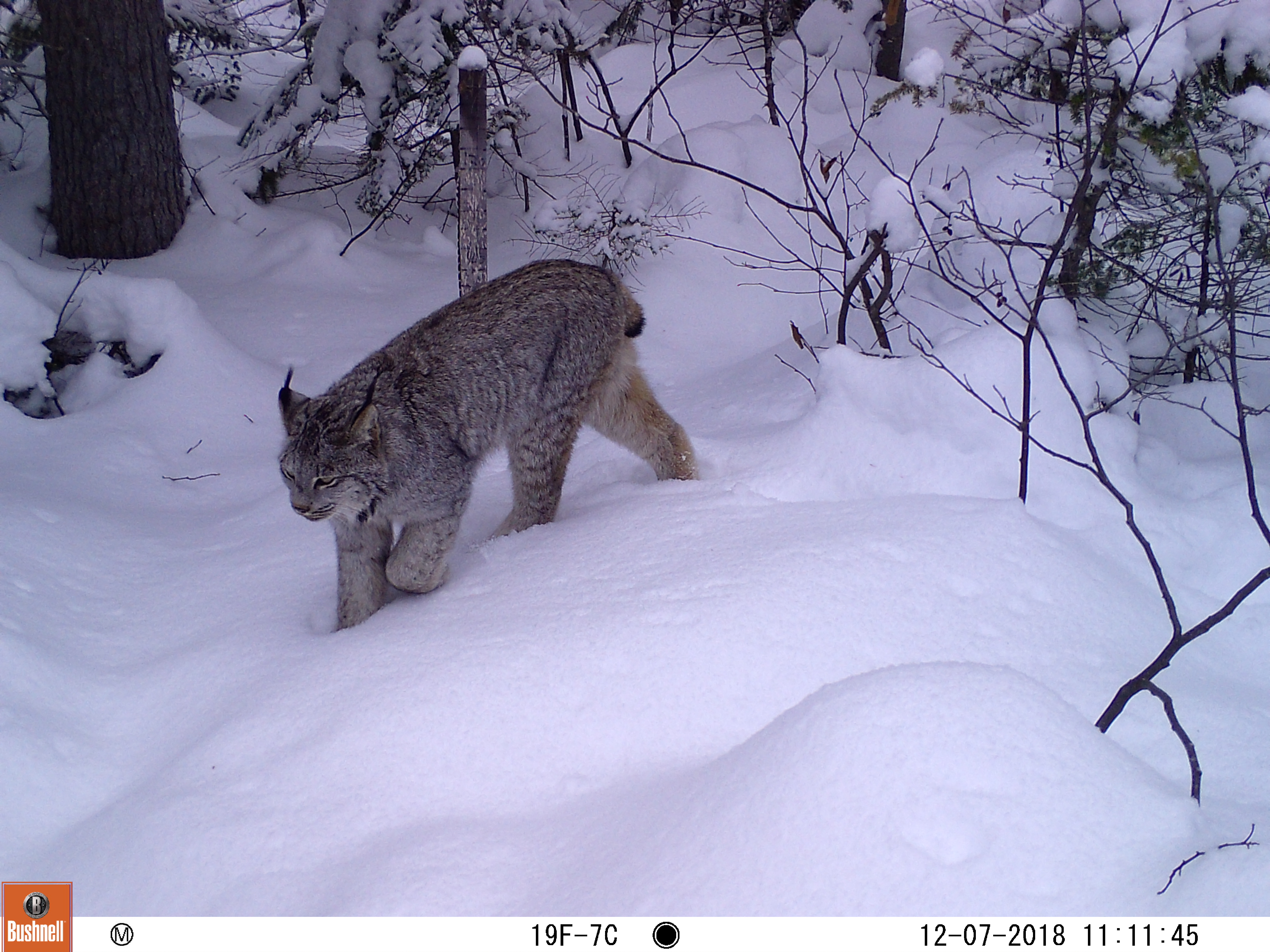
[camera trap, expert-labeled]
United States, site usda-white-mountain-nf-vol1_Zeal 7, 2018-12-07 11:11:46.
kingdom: Animalia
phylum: Chordata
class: Mammalia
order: Carnivora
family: Felidae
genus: Lynx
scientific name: Lynx canadensis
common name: canada lynx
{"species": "canada lynx (Lynx canadensis)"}